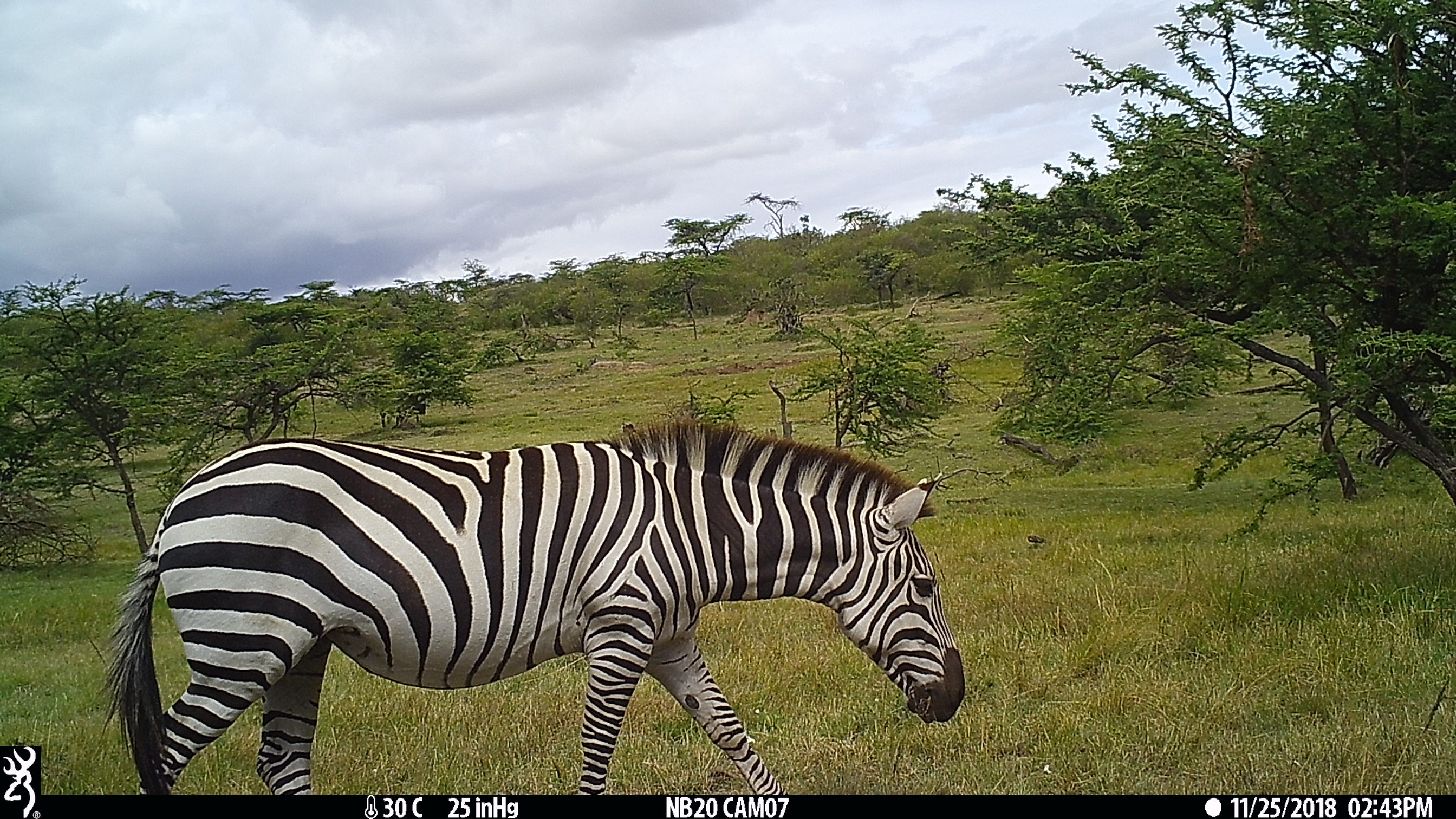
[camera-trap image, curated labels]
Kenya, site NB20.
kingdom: Animalia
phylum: Chordata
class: Mammalia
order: Perissodactyla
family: Equidae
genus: Equus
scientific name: Equus quagga burchellii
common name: burchell's zebra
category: zebra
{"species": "zebra (burchell's zebra) (Equus quagga burchellii)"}